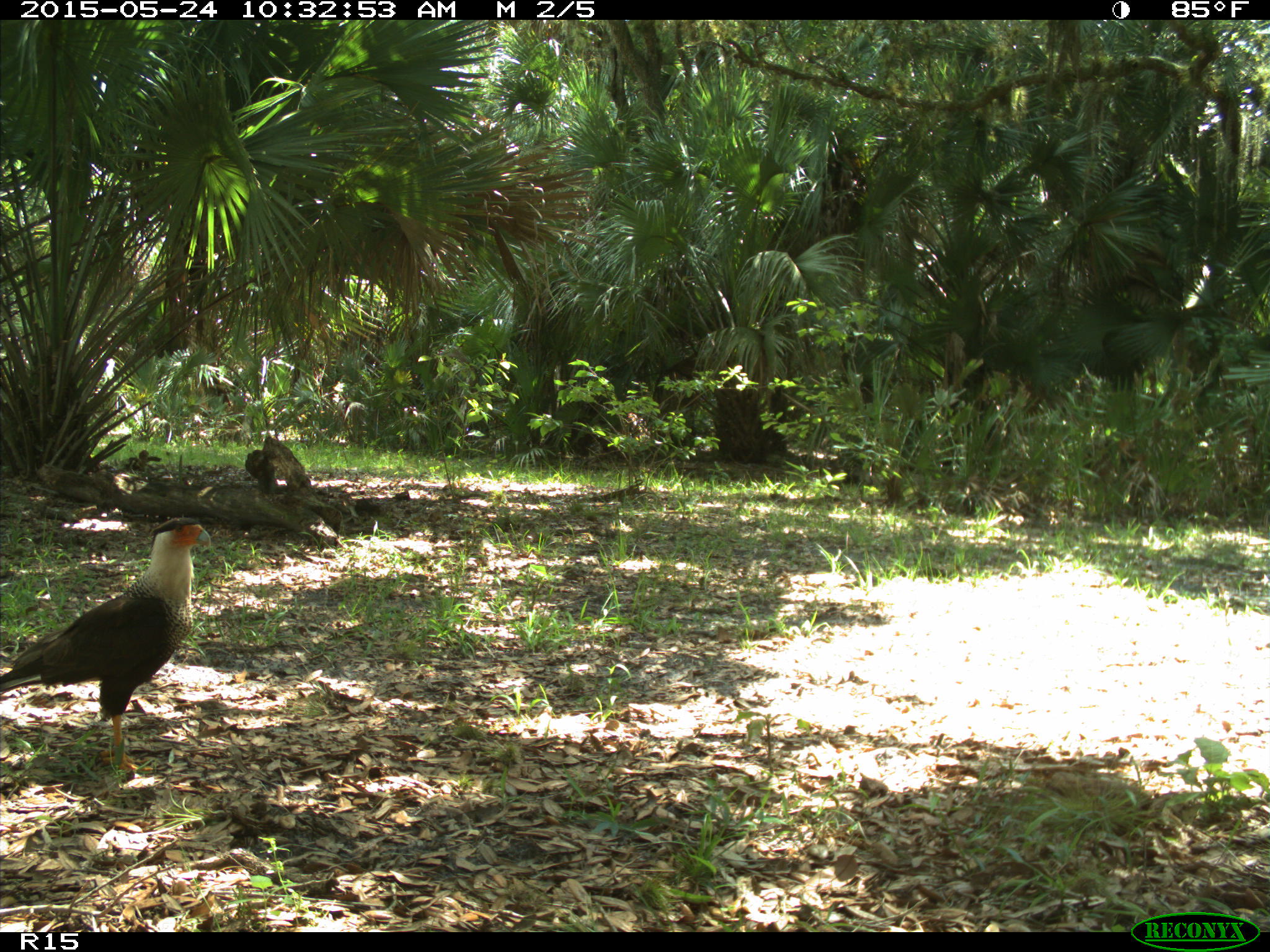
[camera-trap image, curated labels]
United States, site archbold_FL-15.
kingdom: Animalia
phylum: Chordata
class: Aves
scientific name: Aves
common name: birds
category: unidentified bird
Unidentified bird (birds) (Aves).